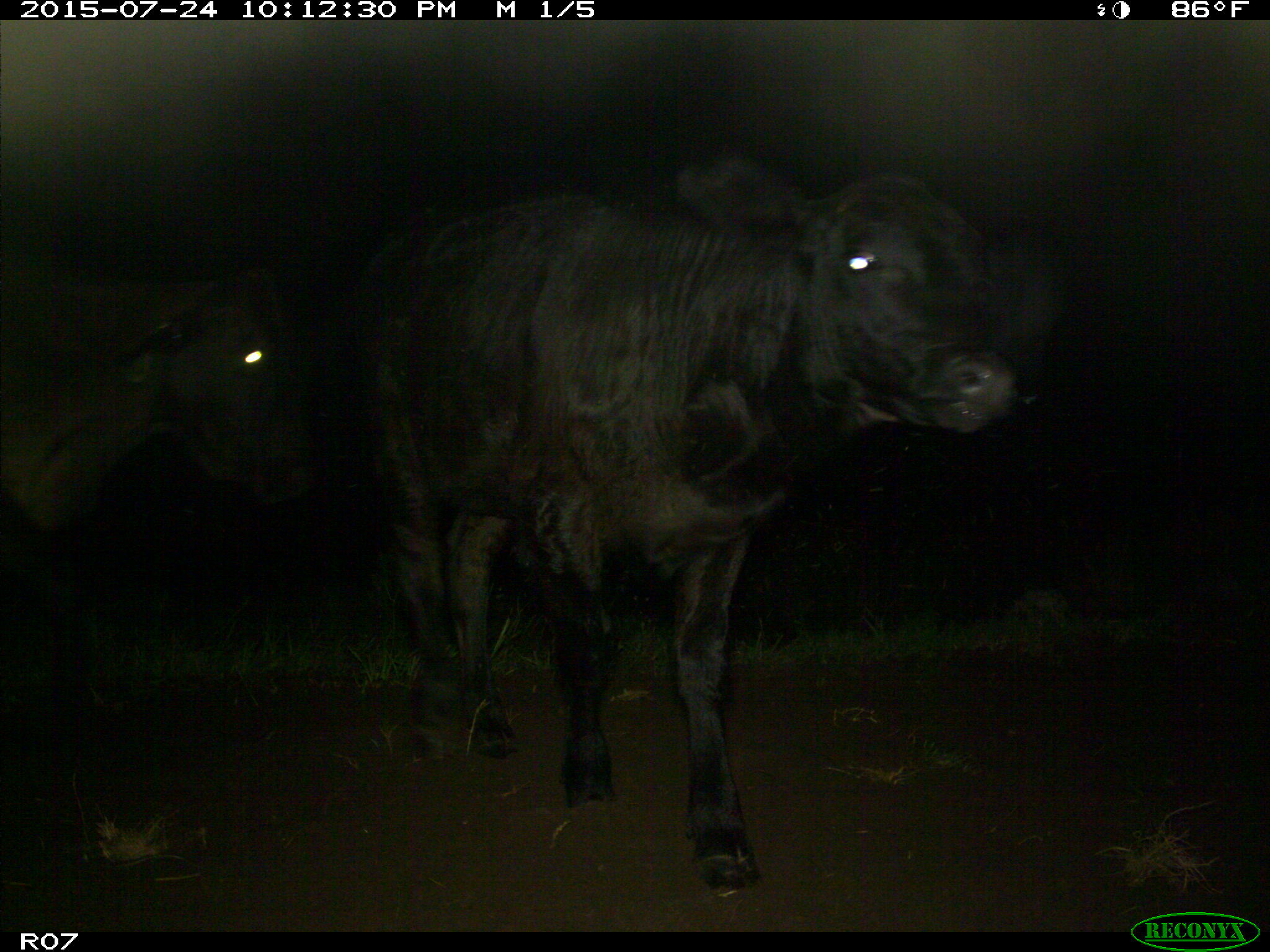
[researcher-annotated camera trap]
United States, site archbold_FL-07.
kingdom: Animalia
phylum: Chordata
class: Mammalia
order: Artiodactyla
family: Bovidae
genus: Bos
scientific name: Bos taurus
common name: domestic cow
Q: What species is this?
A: Bos taurus (domestic cow).